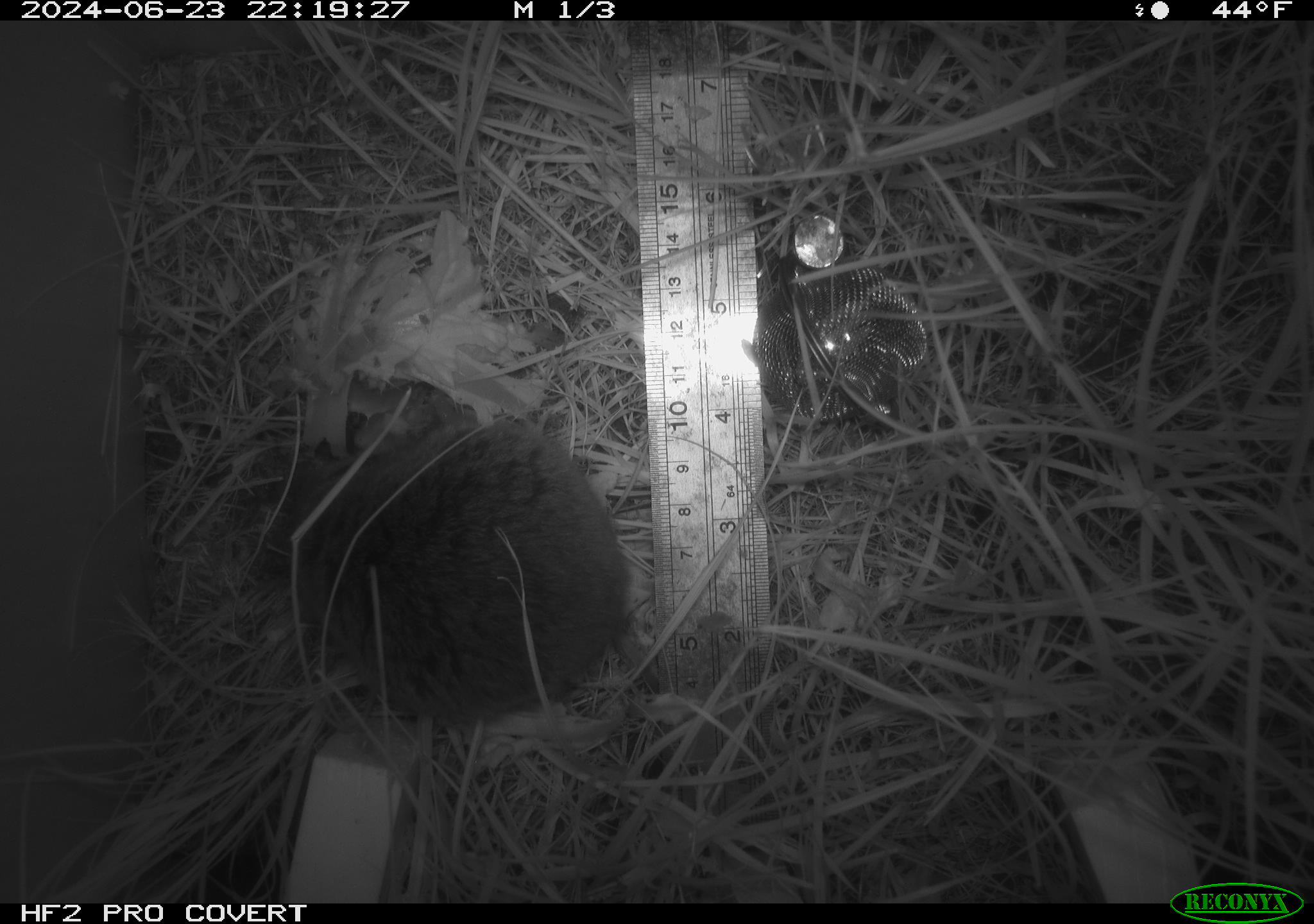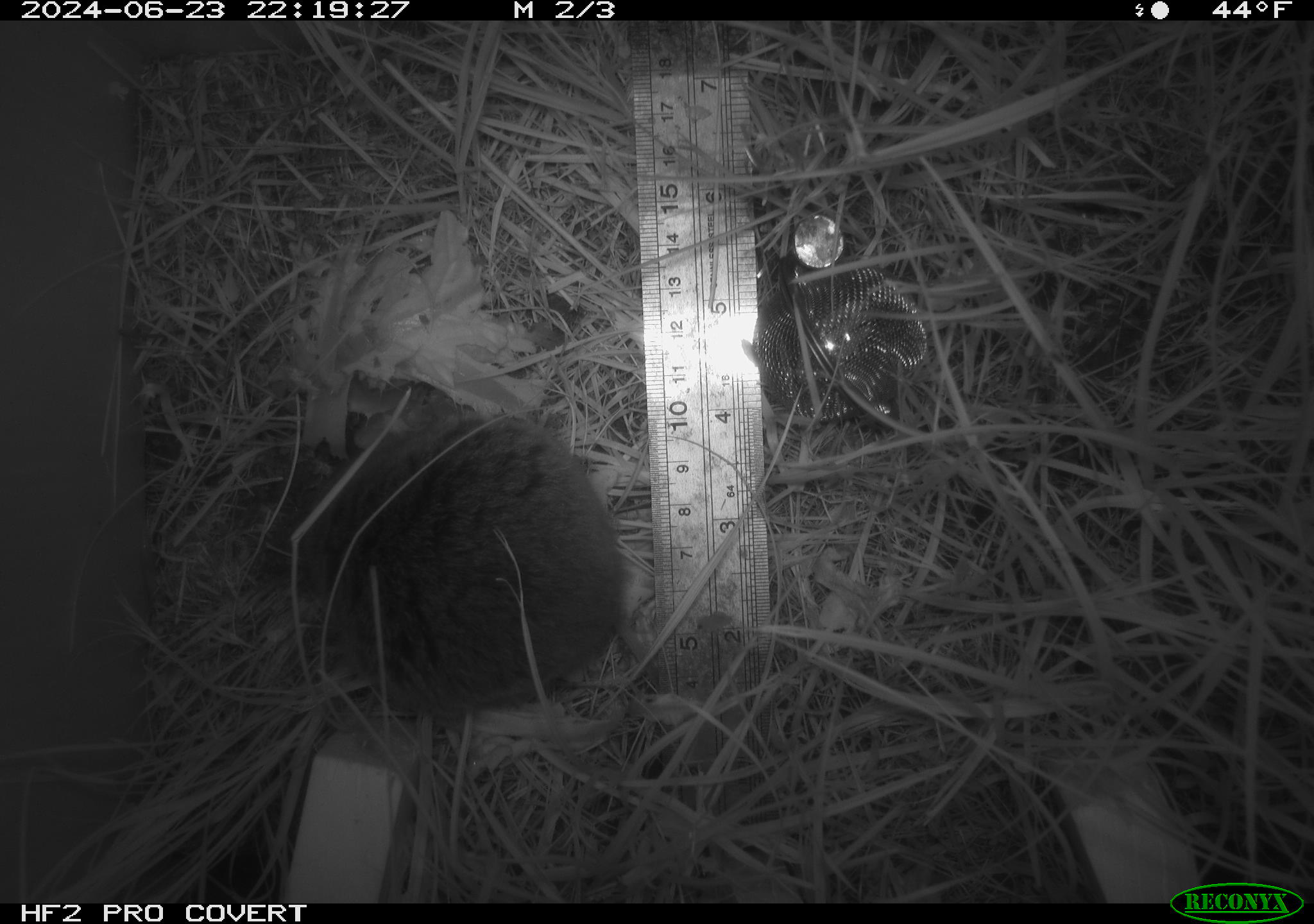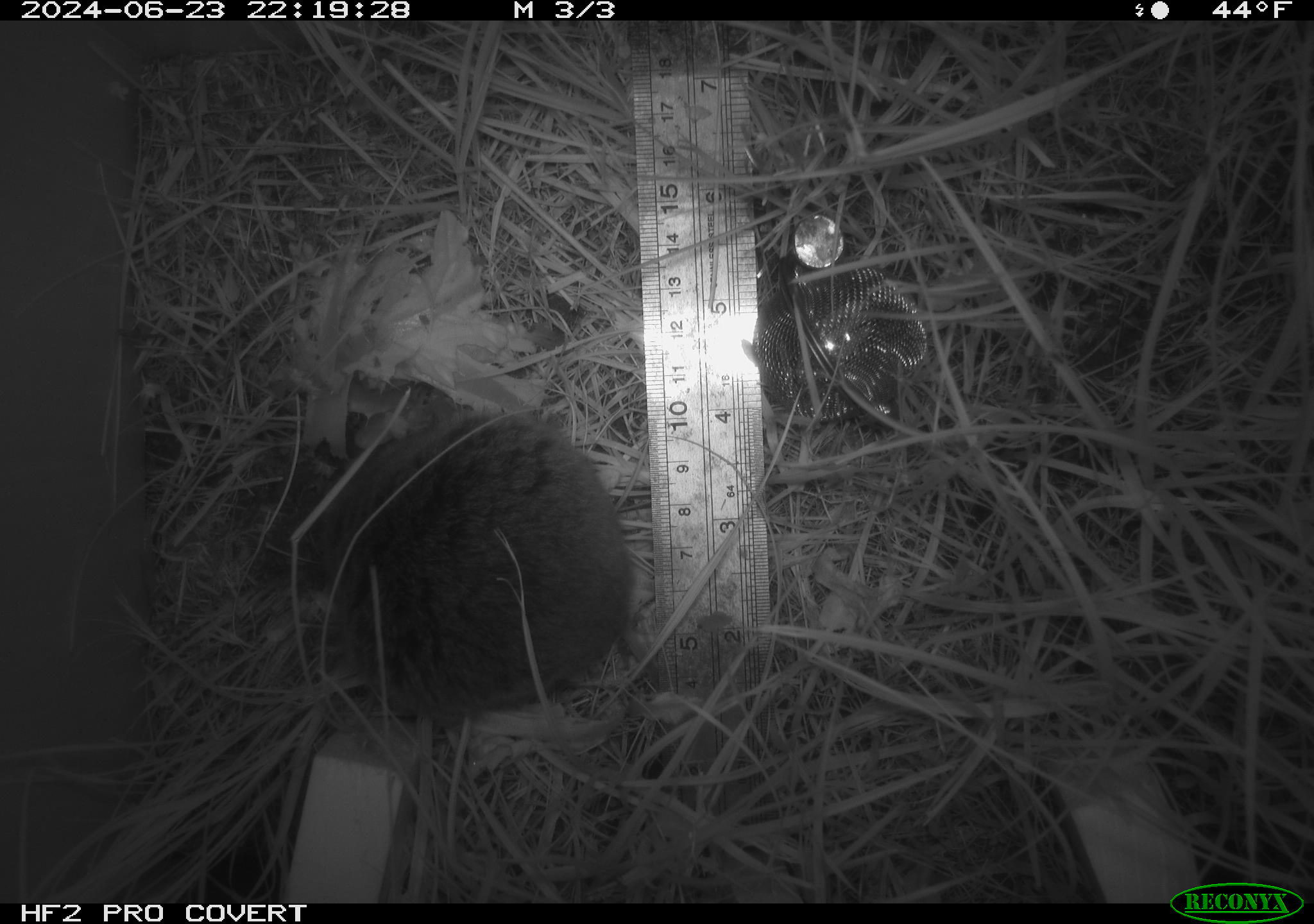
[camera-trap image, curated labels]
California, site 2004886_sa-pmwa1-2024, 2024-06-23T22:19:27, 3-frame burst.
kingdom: Animalia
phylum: Chordata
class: Mammalia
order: Rodentia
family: Cricetidae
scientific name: Arvicolinae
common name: voles, lemmings, and muskrats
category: arvicolinae subfamily